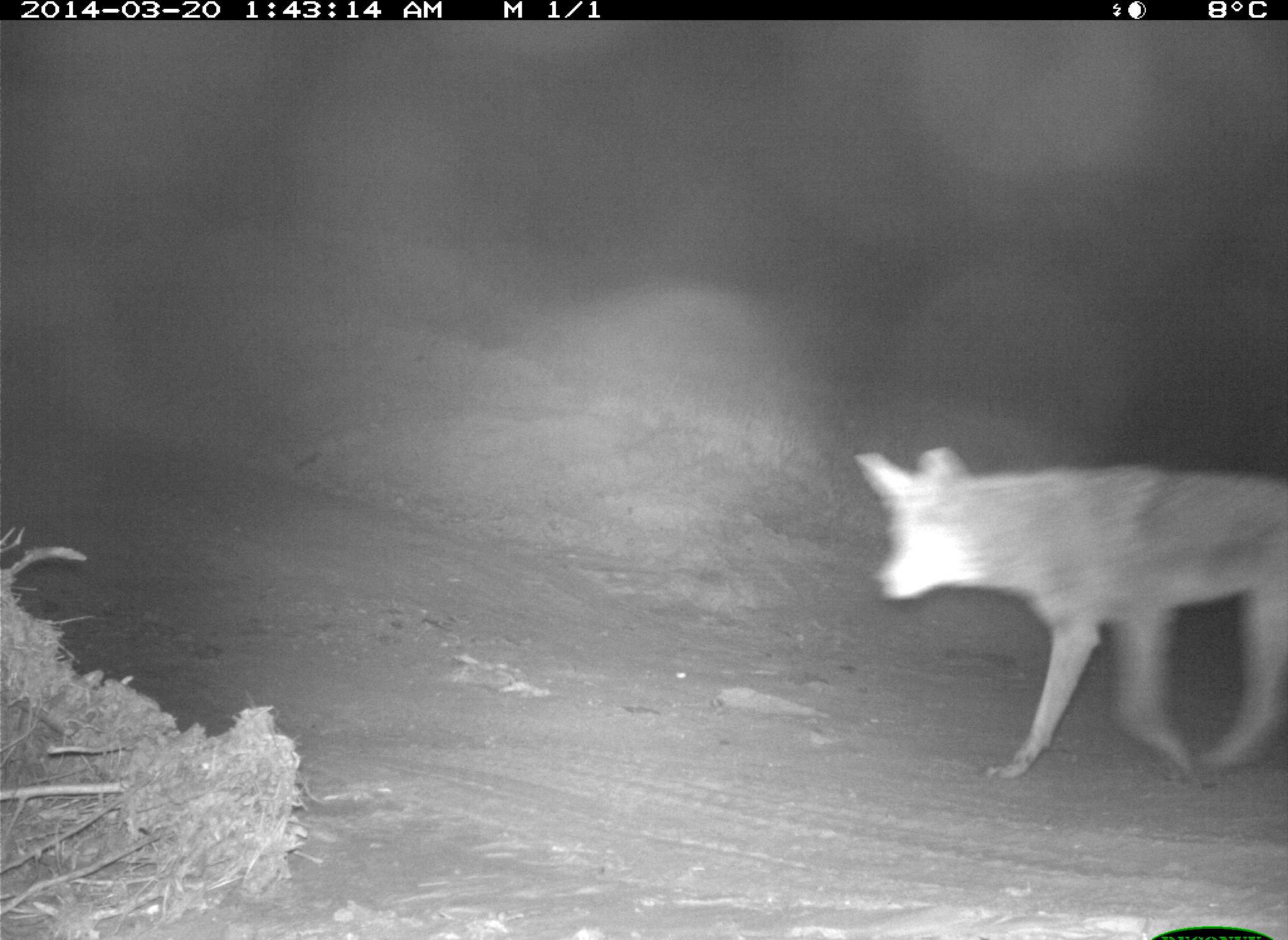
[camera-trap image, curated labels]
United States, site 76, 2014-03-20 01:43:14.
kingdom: Animalia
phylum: Chordata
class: Mammalia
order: Carnivora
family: Canidae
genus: Canis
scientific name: Canis latrans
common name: coyote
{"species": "coyote (Canis latrans)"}